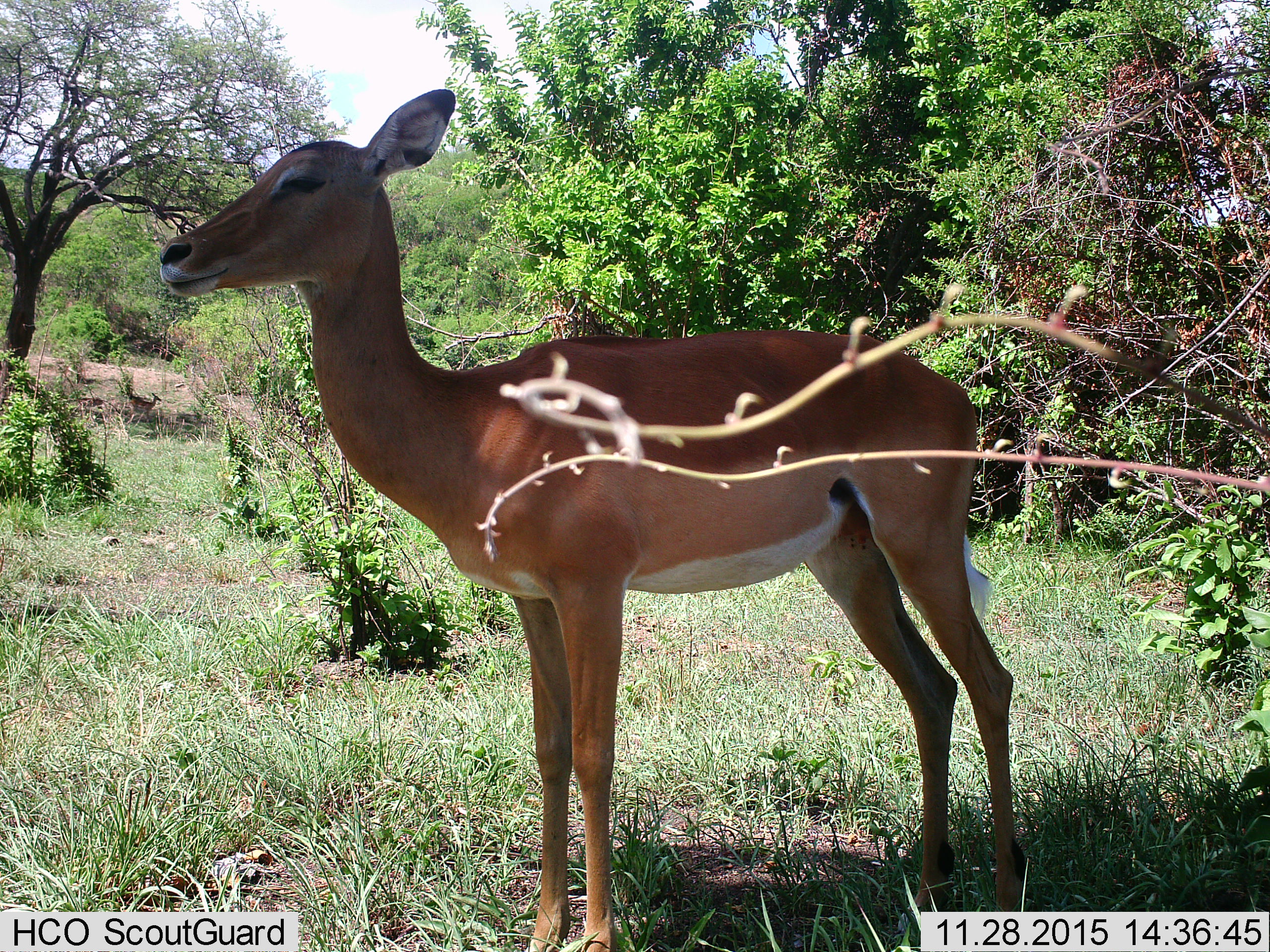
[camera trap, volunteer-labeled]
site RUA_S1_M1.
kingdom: Animalia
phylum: Chordata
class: Mammalia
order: Artiodactyla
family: Bovidae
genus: Aepyceros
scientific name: Aepyceros melampus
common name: impala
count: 1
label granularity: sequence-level